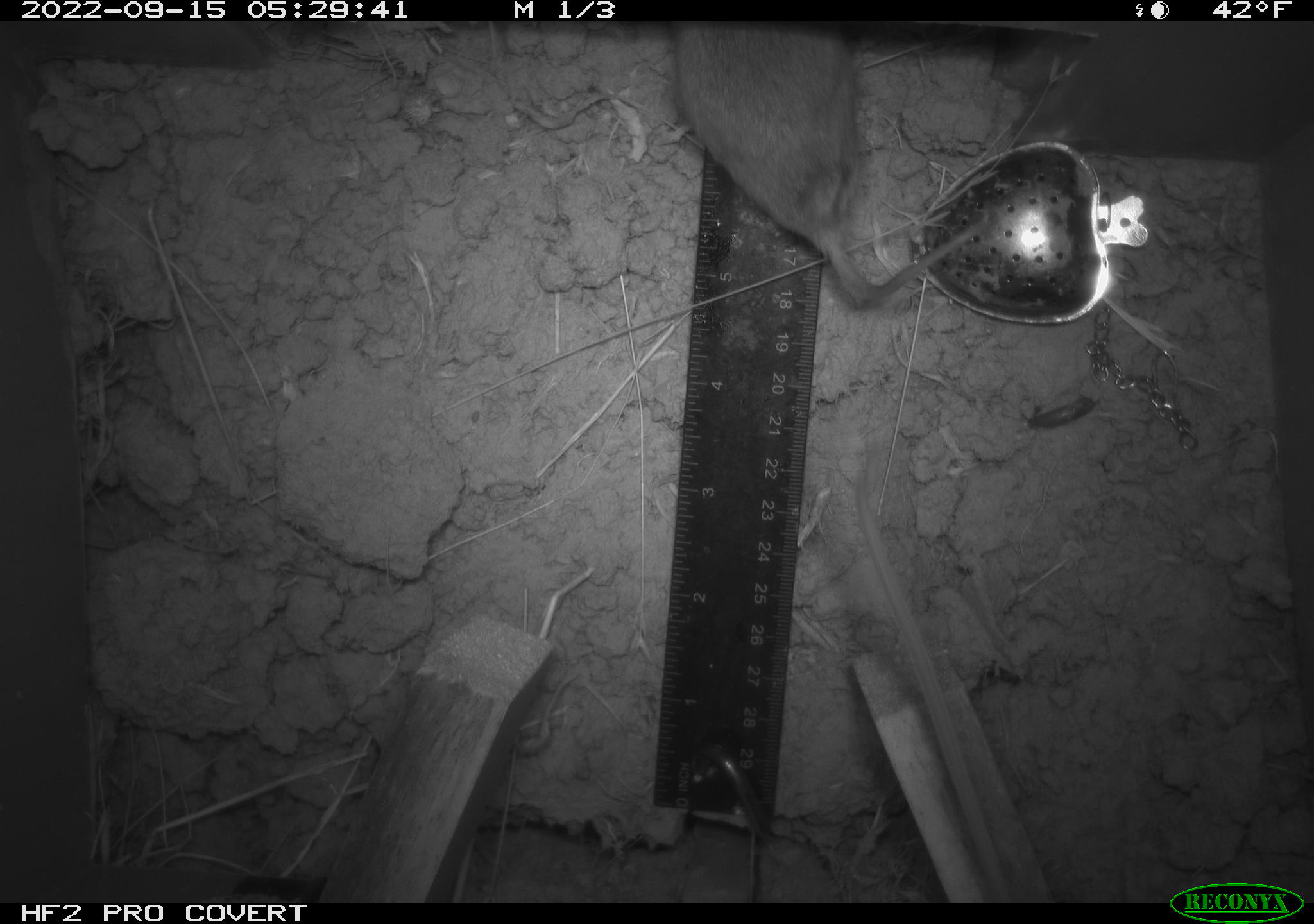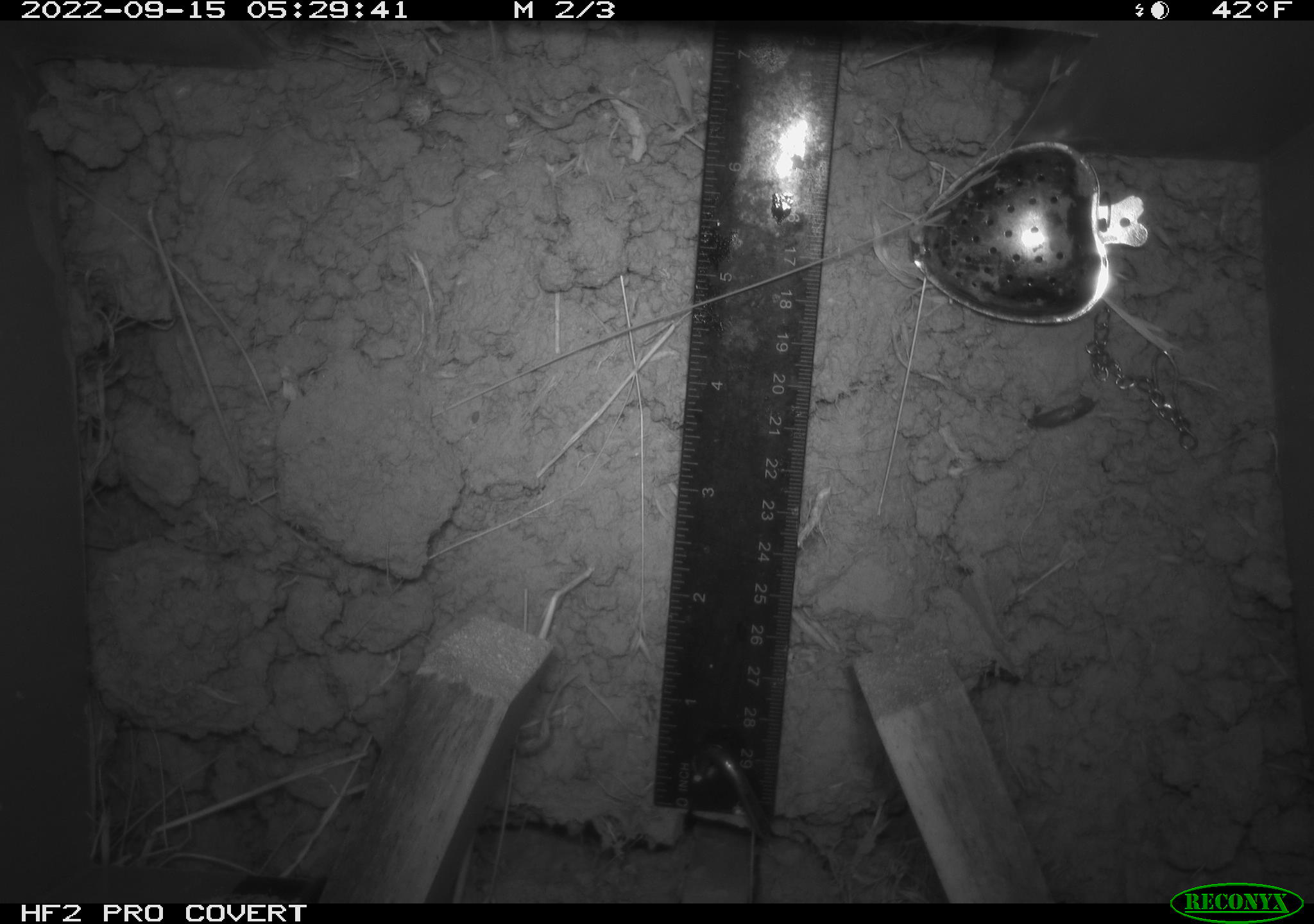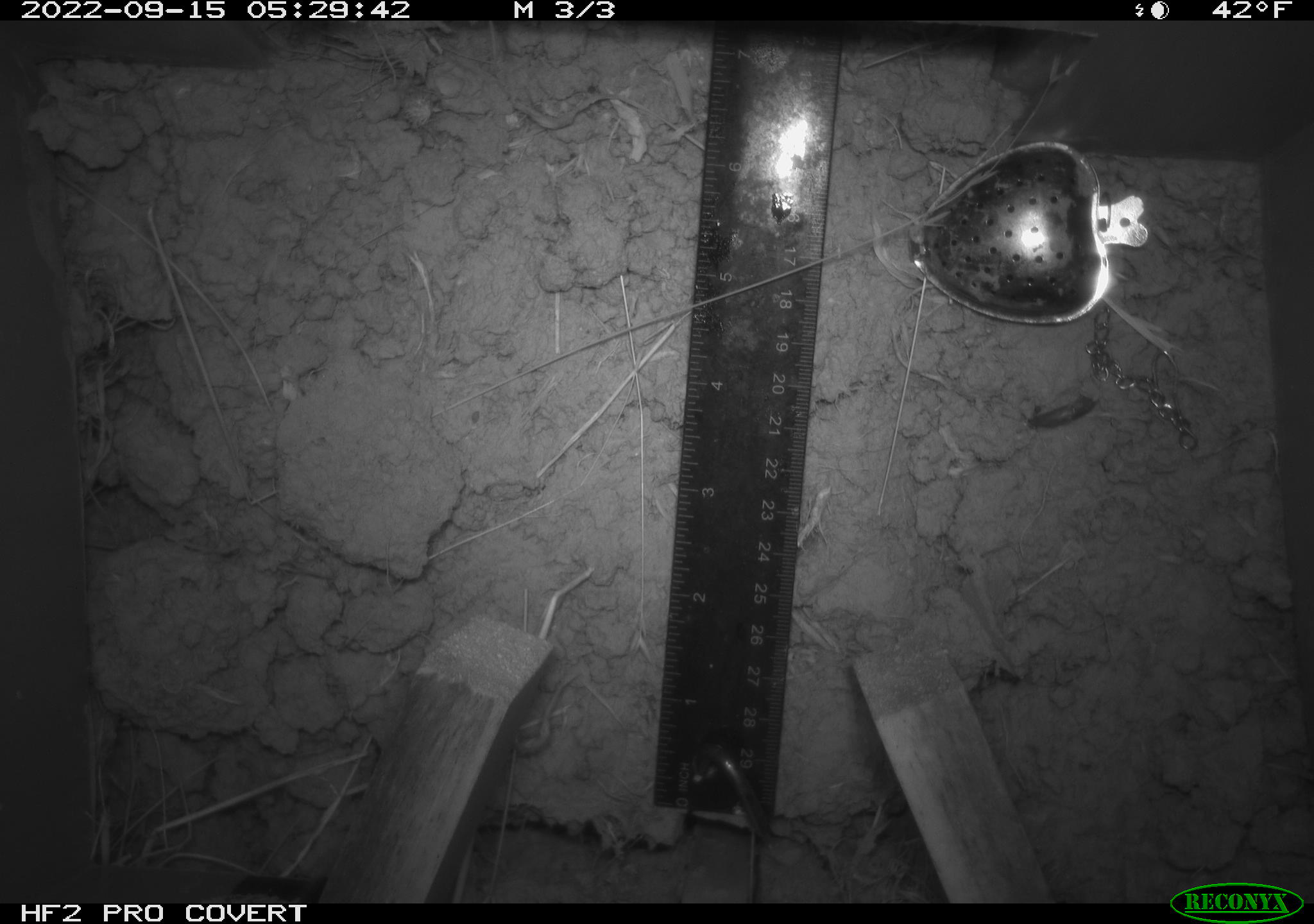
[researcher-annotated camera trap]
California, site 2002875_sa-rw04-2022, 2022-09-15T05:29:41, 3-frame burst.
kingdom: Animalia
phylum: Chordata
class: Mammalia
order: Rodentia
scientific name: Rodentia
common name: mouse species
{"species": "mouse species (Rodentia)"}